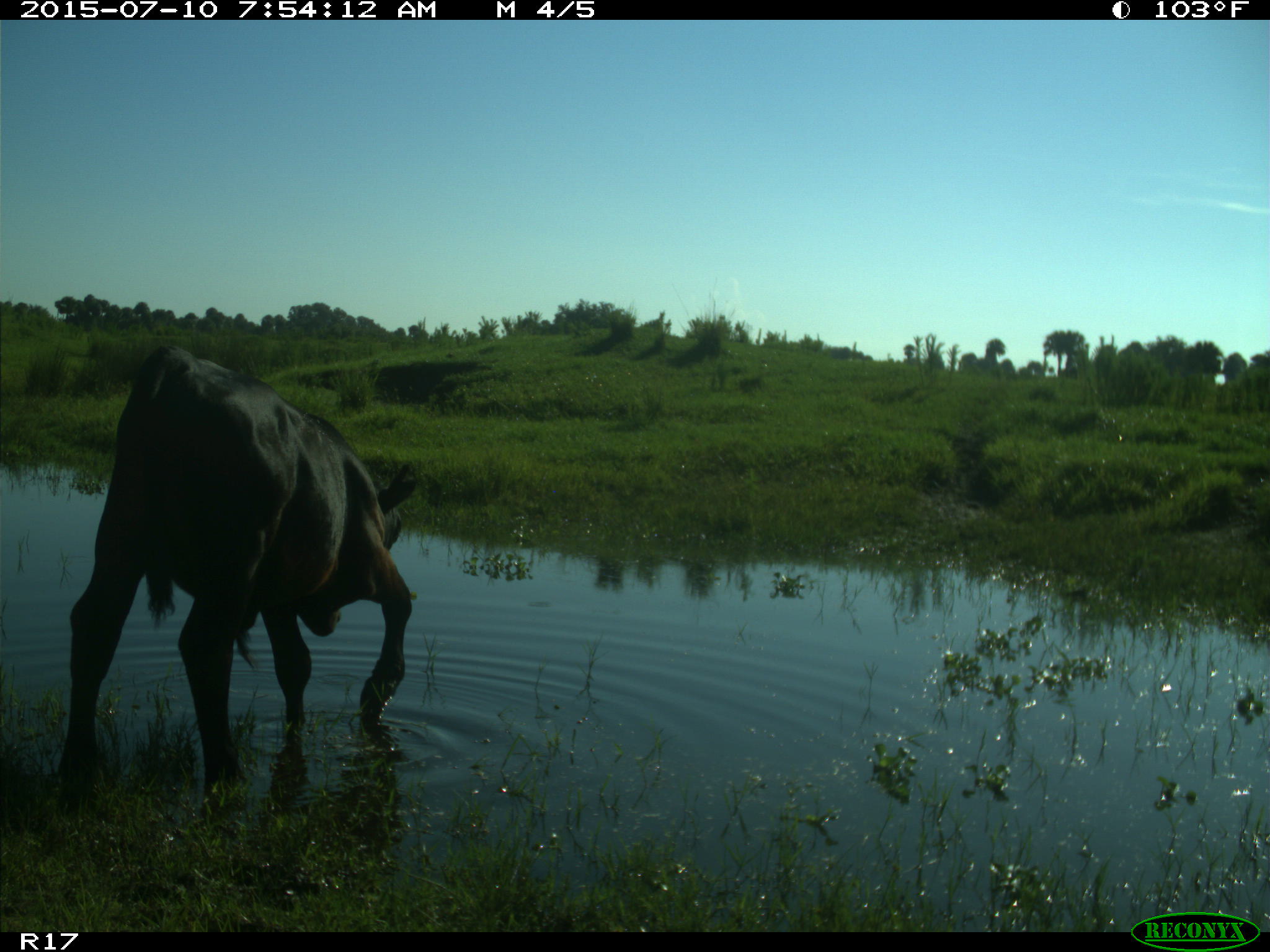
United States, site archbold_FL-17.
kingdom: Animalia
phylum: Chordata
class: Mammalia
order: Artiodactyla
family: Bovidae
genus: Bos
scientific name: Bos taurus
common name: domestic cow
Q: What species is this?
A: Bos taurus (domestic cow).